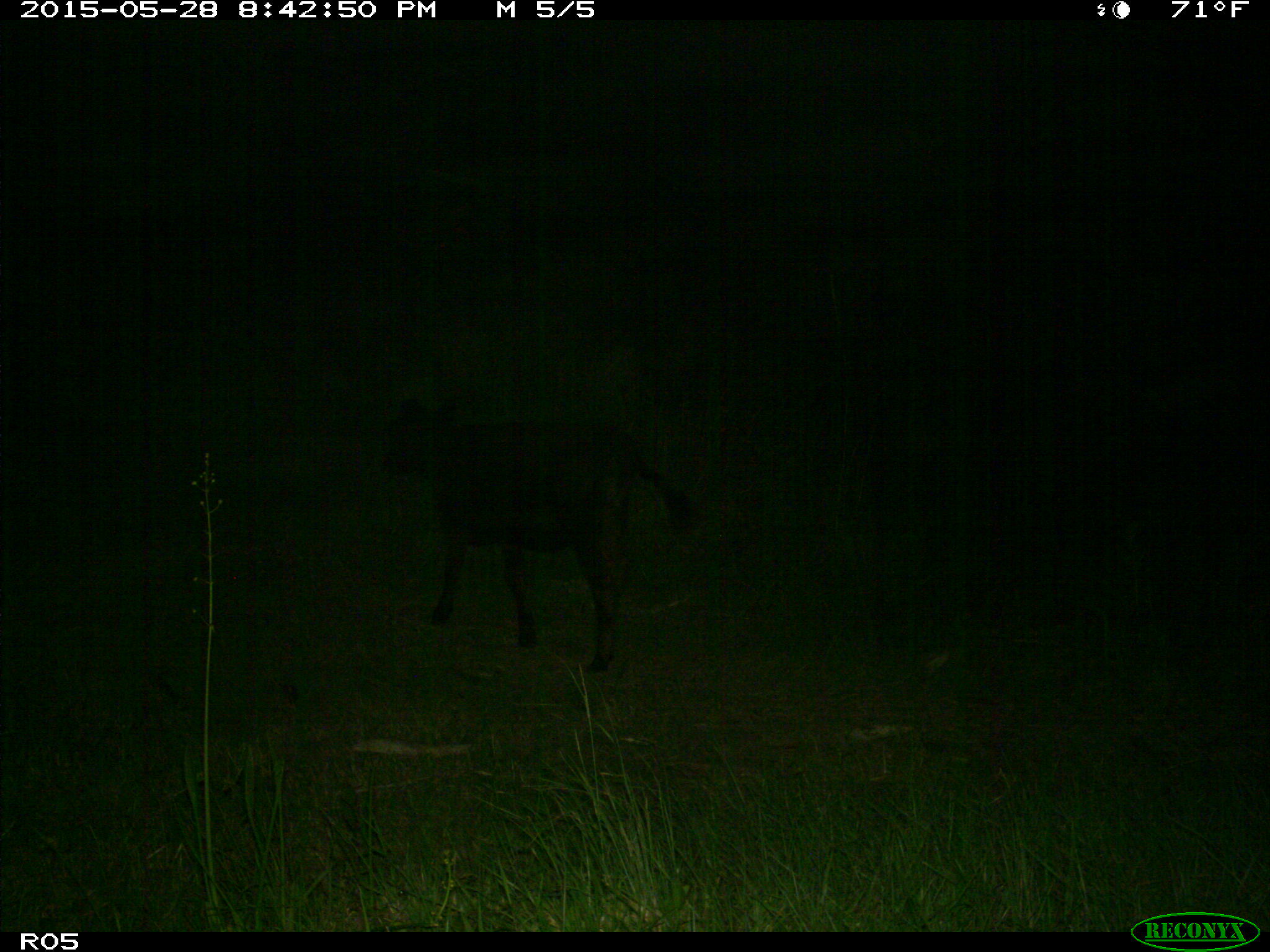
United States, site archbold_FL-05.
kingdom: Animalia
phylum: Chordata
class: Mammalia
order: Artiodactyla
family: Bovidae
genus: Bos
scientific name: Bos taurus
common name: domestic cow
Bos taurus (domestic cow).